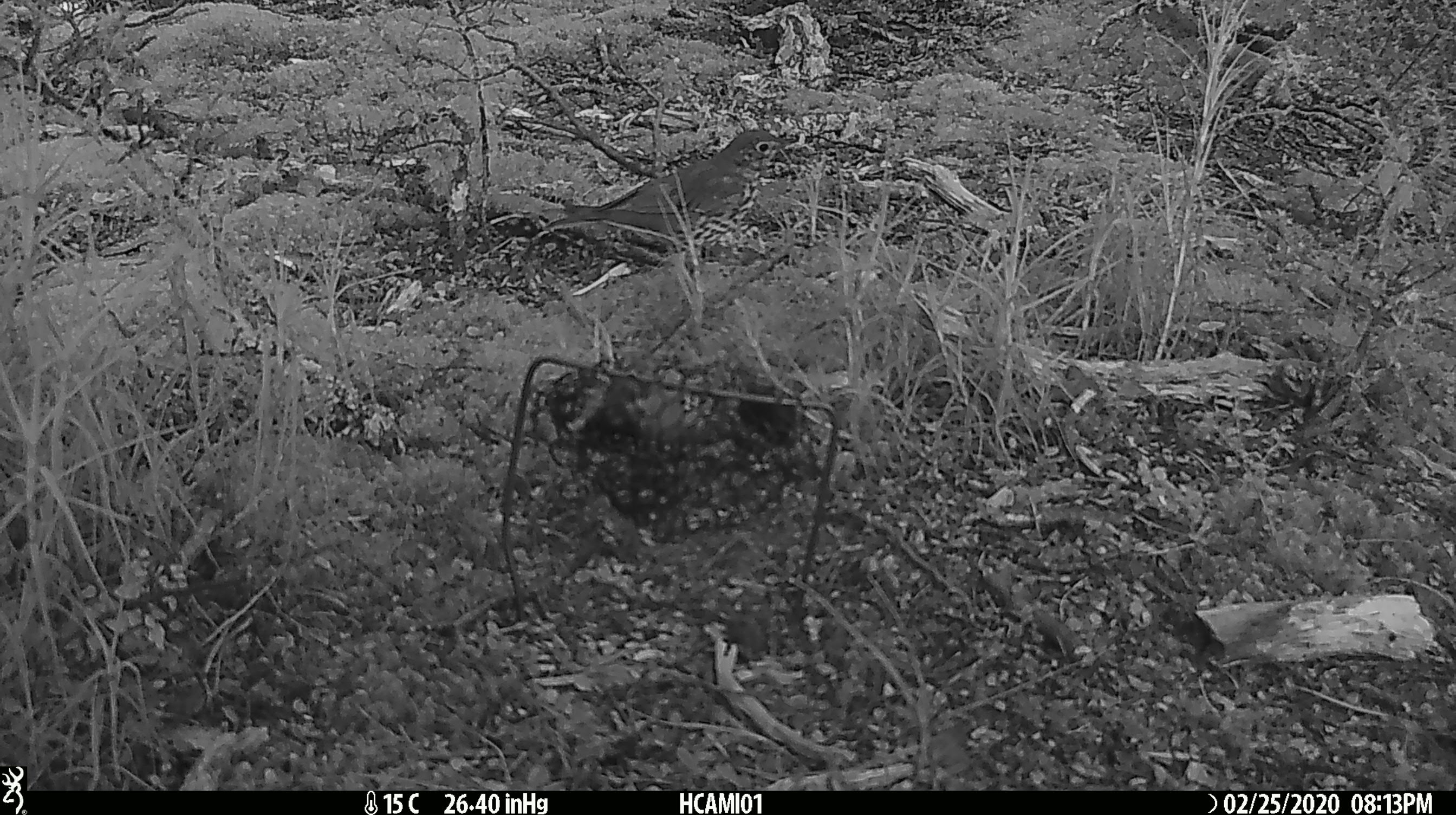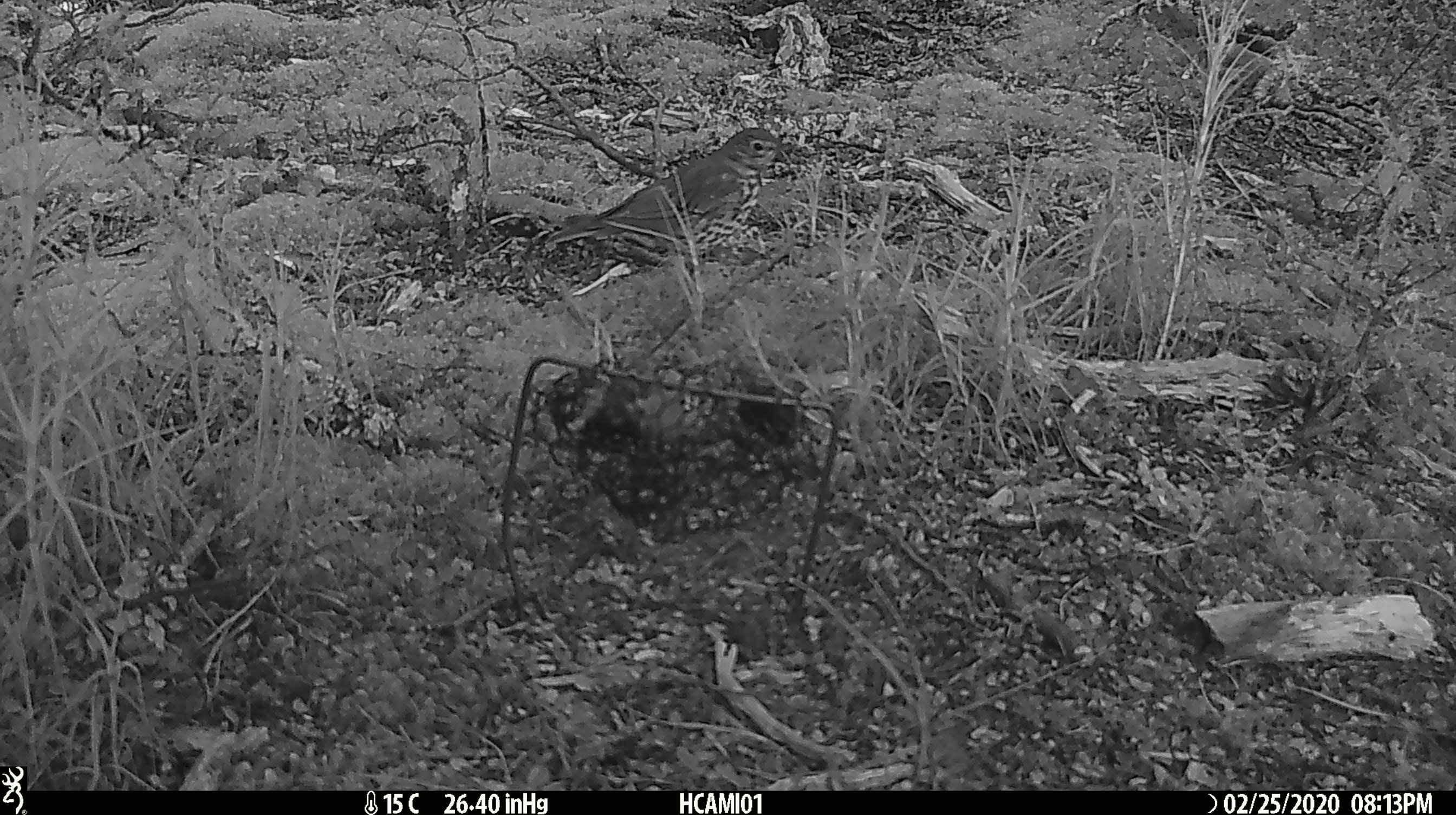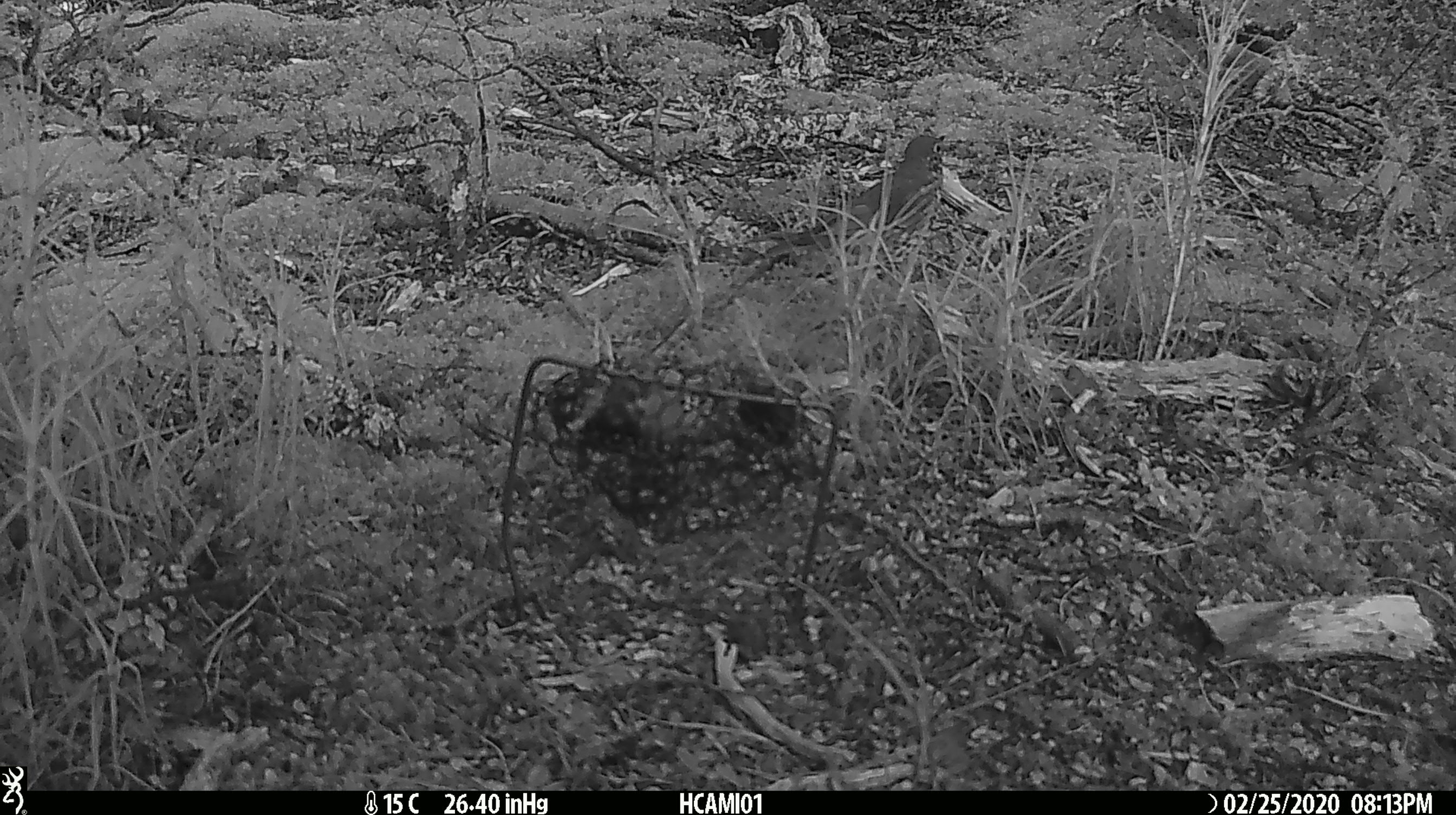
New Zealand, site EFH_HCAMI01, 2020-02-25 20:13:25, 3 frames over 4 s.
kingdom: Animalia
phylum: Chordata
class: Aves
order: Passeriformes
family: Turdidae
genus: Turdus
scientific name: Turdus philomelos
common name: song thrush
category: thrush